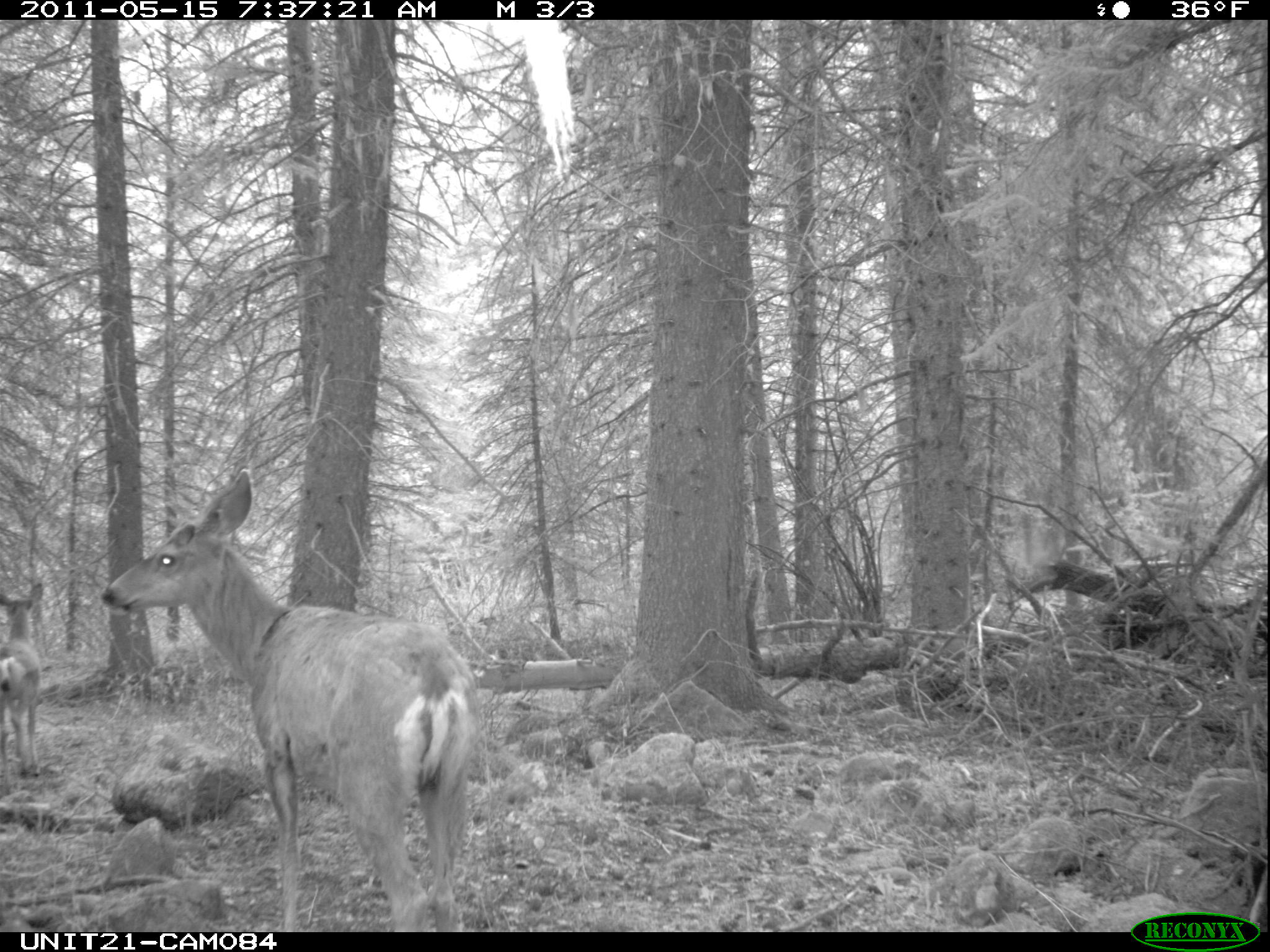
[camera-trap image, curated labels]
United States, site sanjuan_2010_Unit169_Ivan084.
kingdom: Animalia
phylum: Chordata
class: Mammalia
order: Artiodactyla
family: Cervidae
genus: Odocoileus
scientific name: Odocoileus hemionus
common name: mule deer